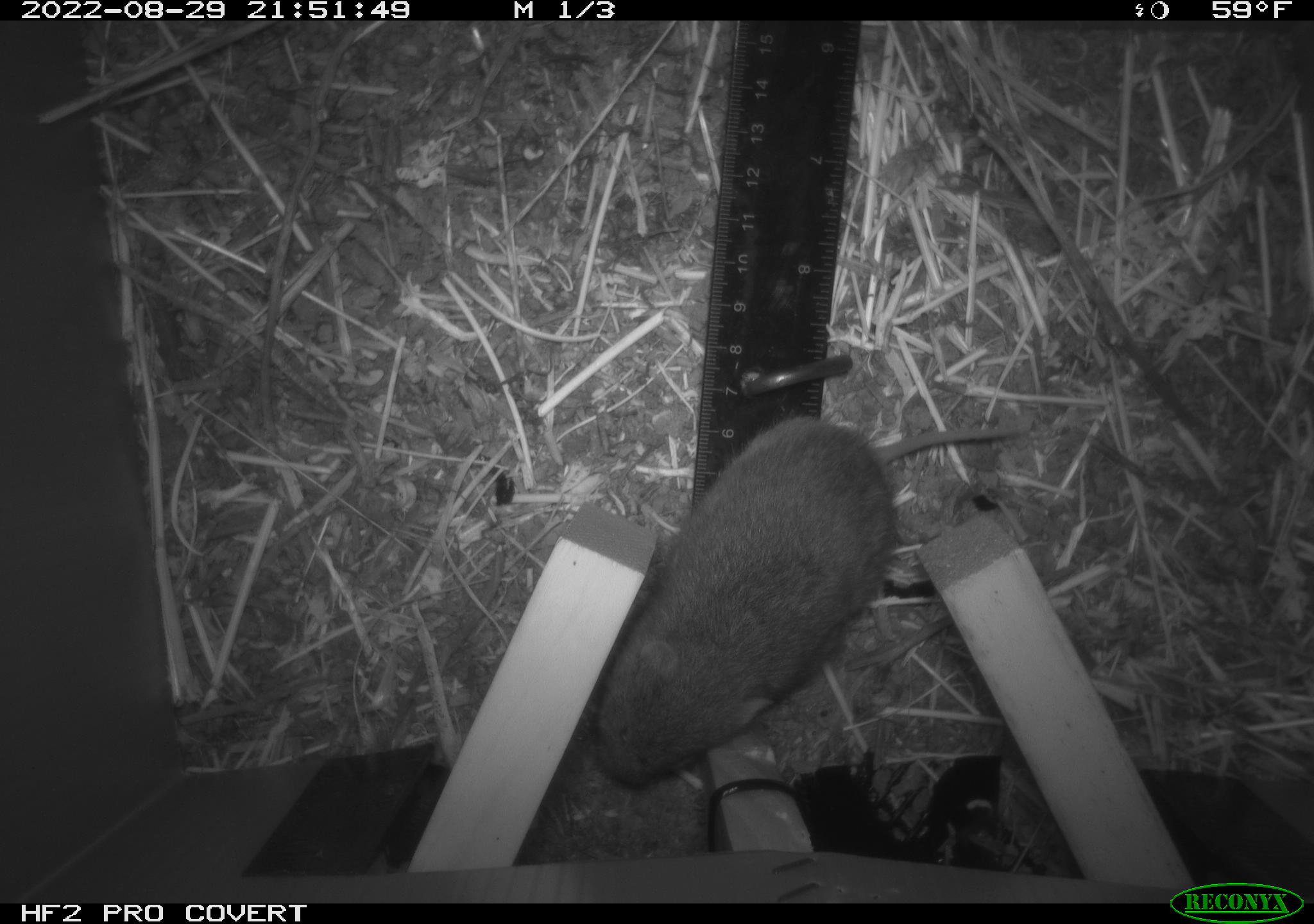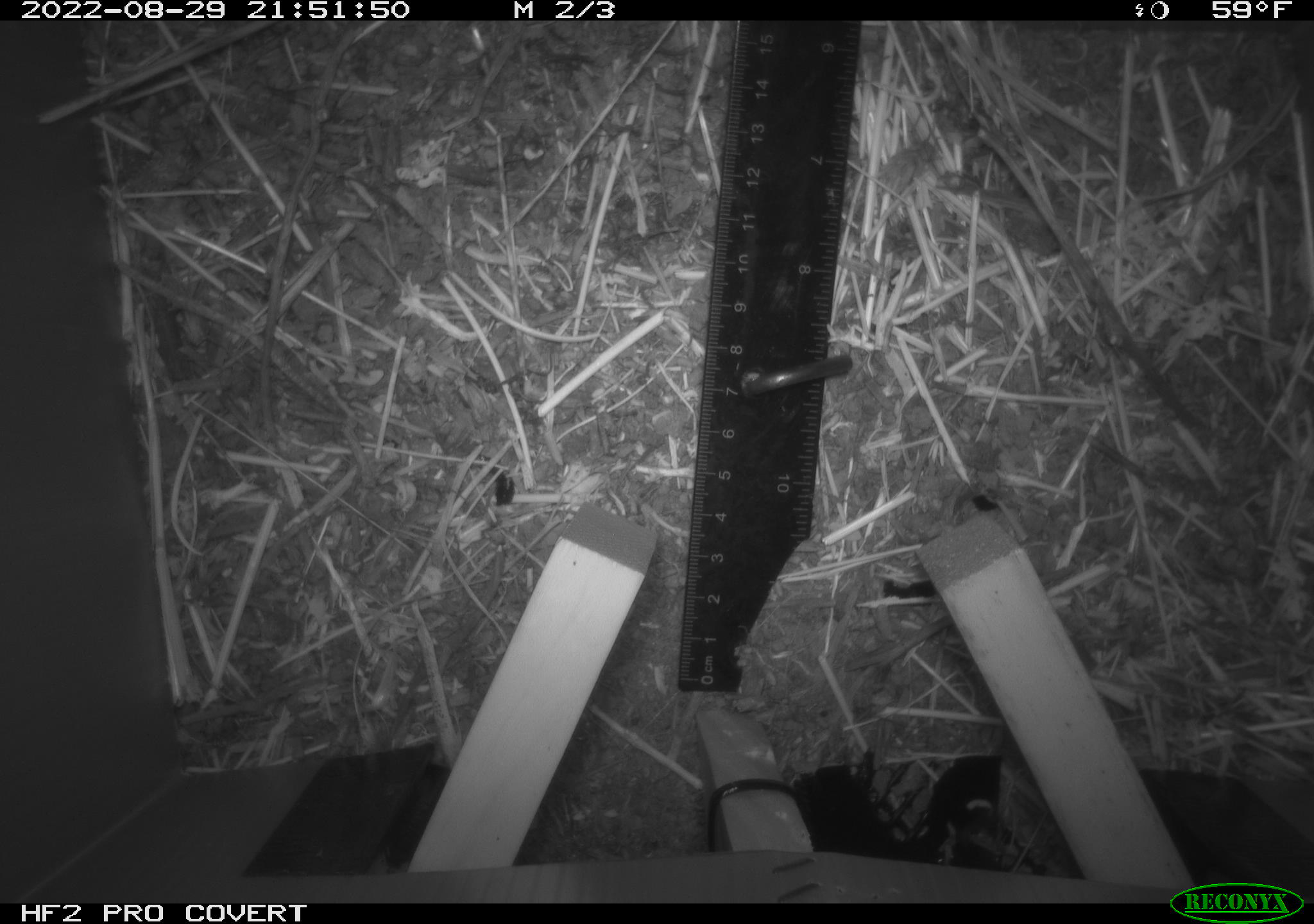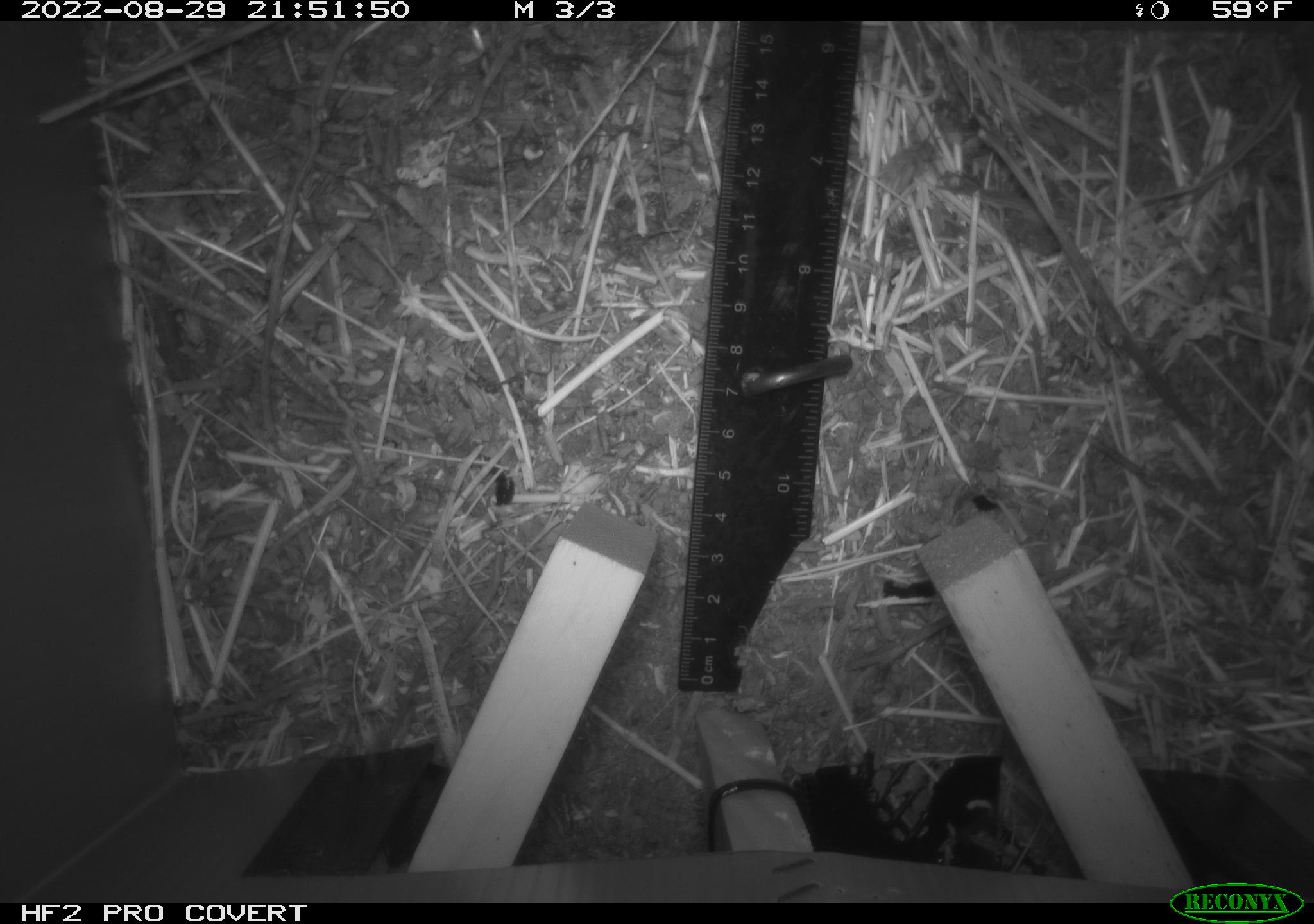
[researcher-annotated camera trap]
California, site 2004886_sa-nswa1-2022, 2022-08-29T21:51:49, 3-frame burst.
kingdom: Animalia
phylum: Chordata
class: Mammalia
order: Rodentia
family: Cricetidae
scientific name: Cricetidae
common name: hamsters, voles, lemmings, and allies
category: cricetidae family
Cricetidae family (hamsters, voles, lemmings, and allies) (Cricetidae).